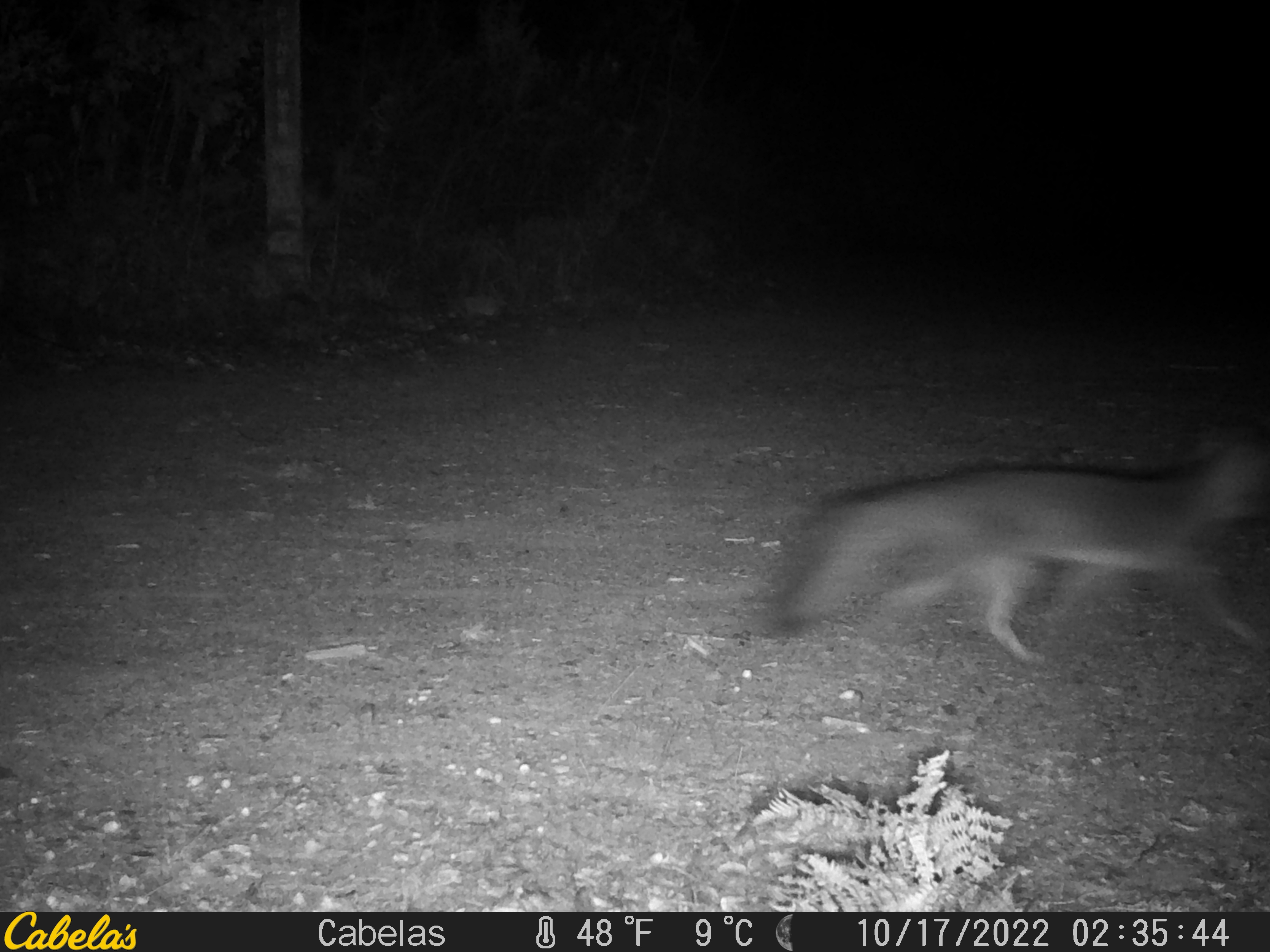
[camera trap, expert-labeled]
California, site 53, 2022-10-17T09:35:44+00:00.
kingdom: Animalia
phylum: Chordata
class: Mammalia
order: Carnivora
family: Canidae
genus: Urocyon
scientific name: Urocyon cinereoargenteus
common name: gray fox